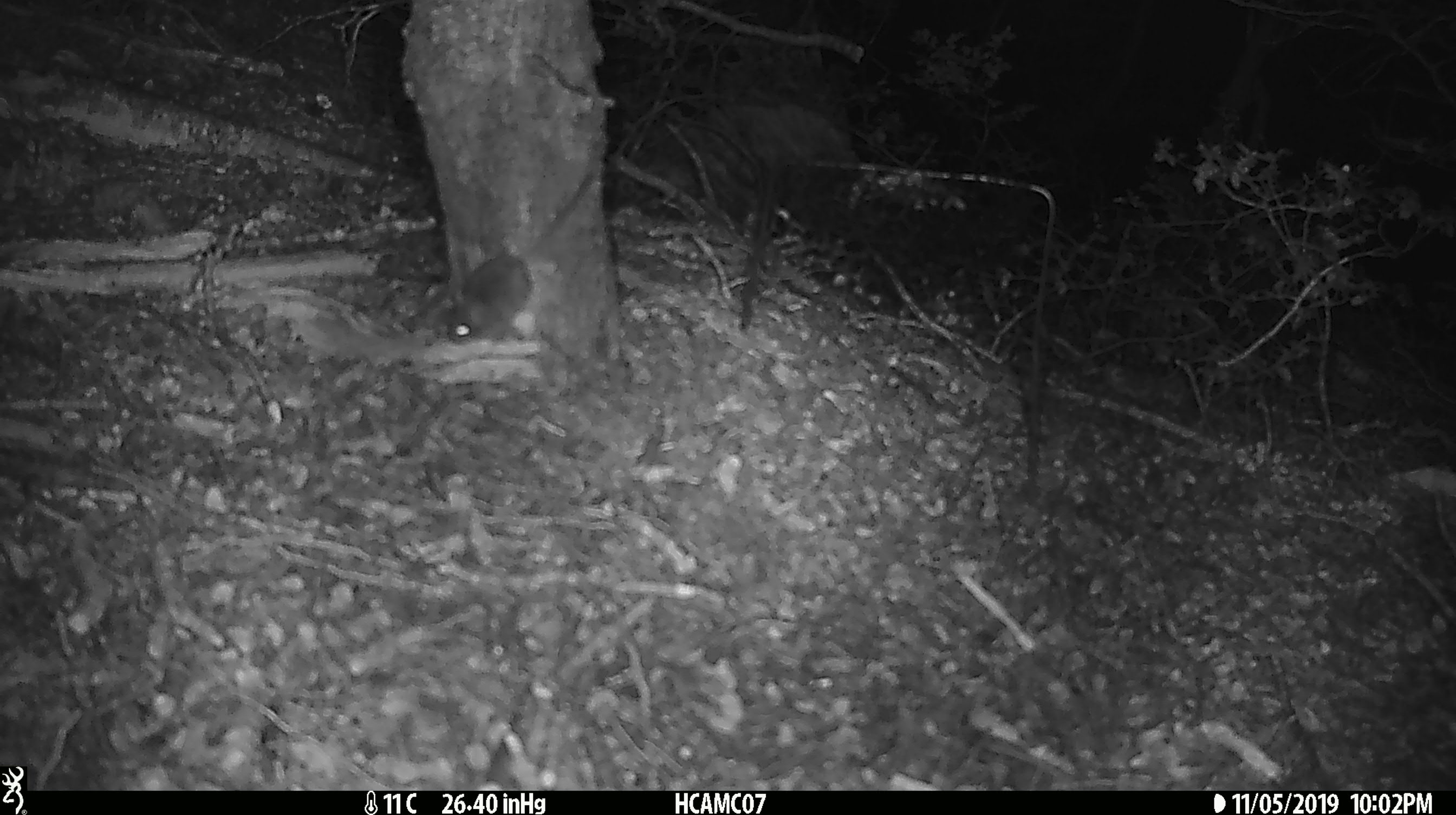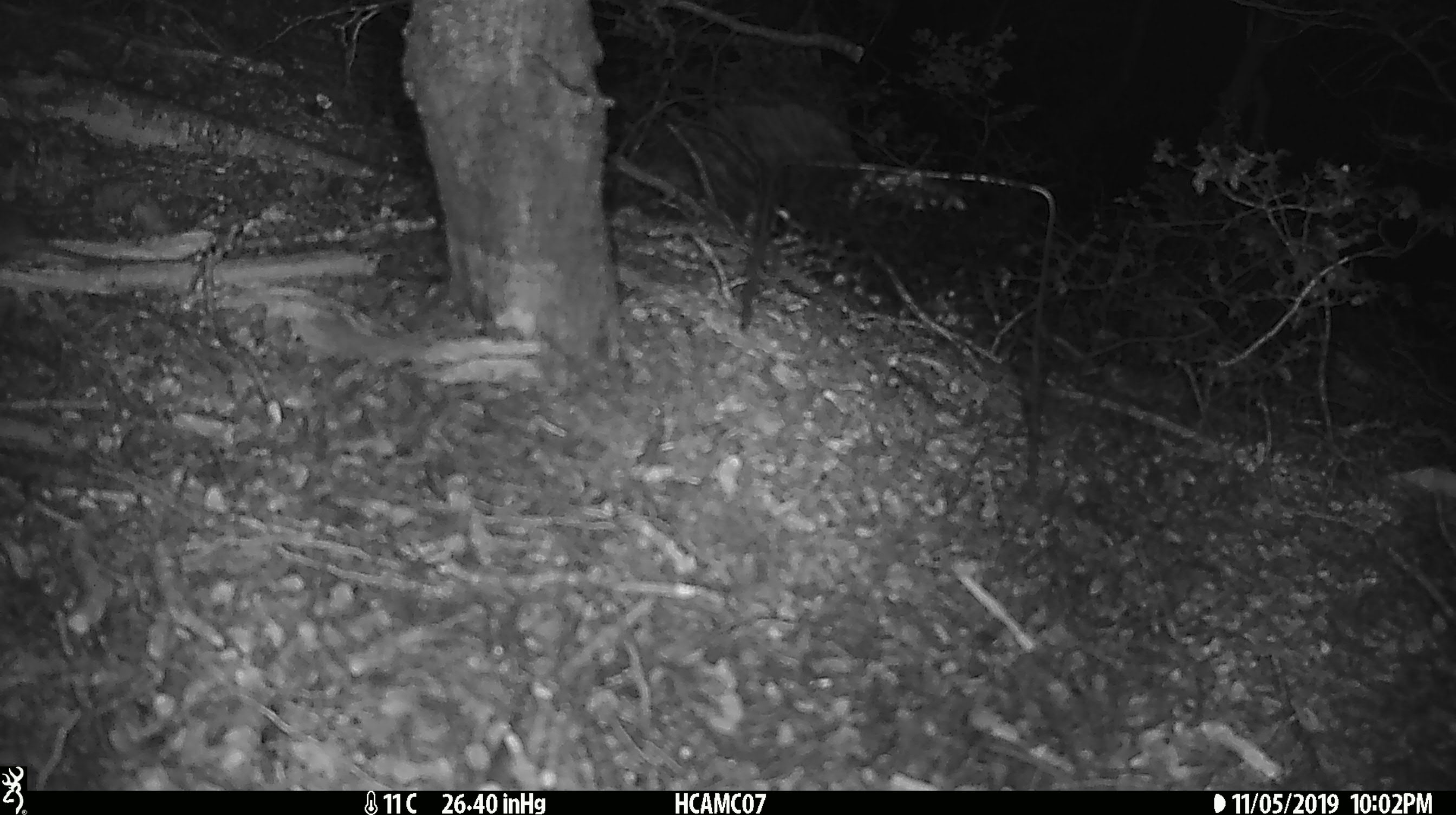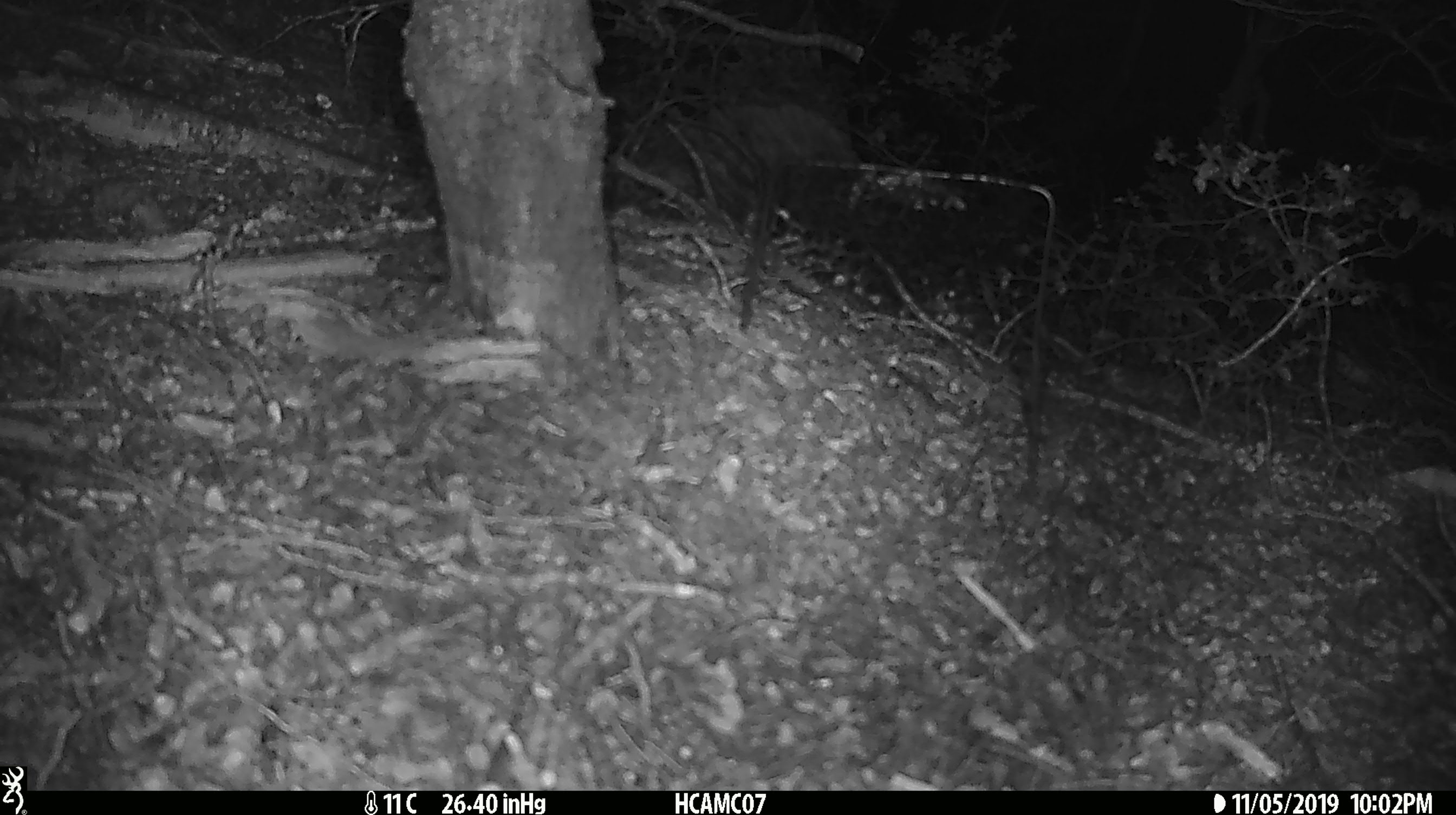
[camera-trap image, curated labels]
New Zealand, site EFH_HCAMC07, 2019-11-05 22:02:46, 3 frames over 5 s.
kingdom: Animalia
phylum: Chordata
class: Mammalia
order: Rodentia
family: Muridae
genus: Mus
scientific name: Mus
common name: mouse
Mouse (Mus).